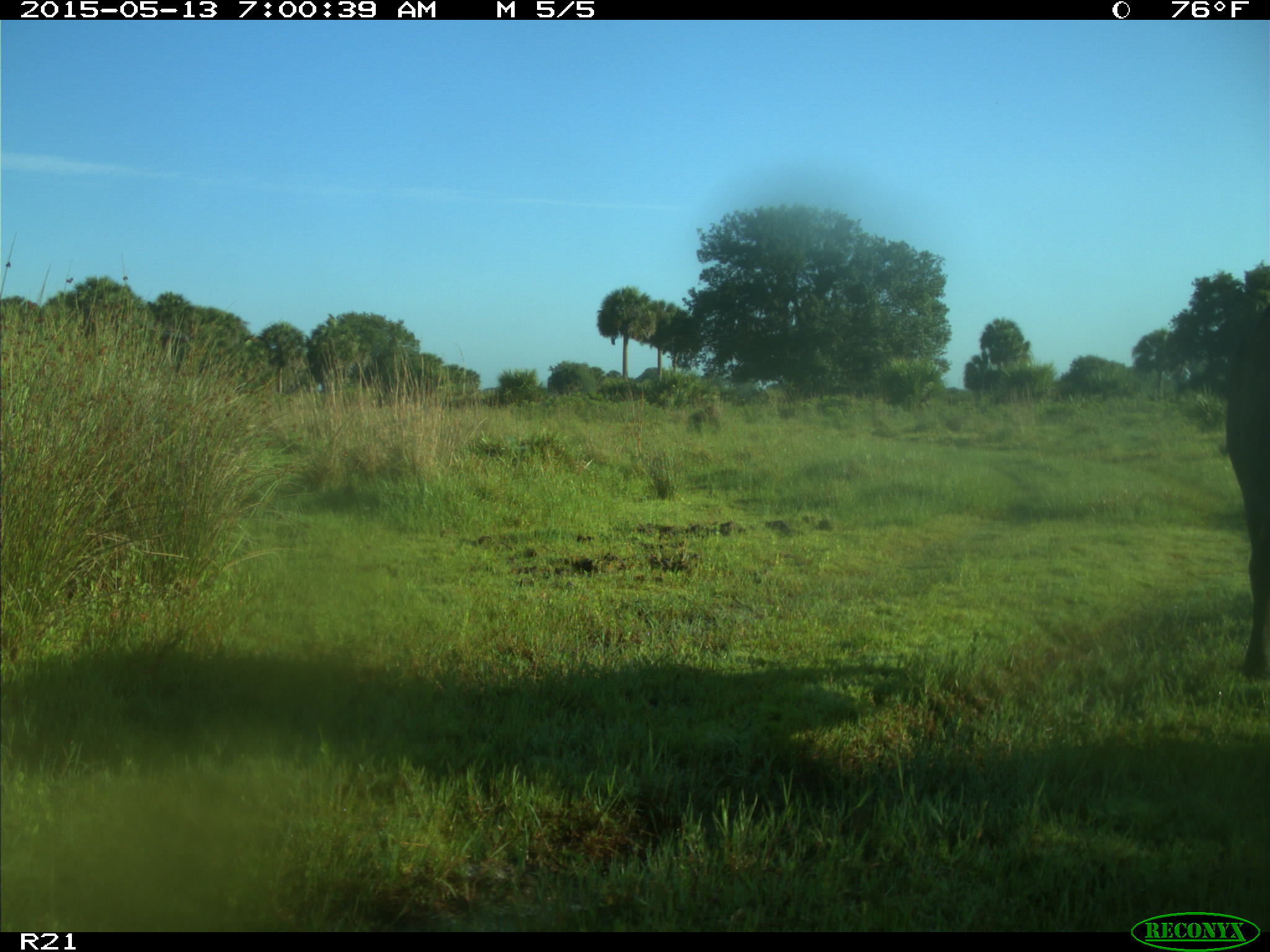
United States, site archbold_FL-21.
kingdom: Animalia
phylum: Chordata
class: Mammalia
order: Artiodactyla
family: Bovidae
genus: Bos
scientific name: Bos taurus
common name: domestic cow